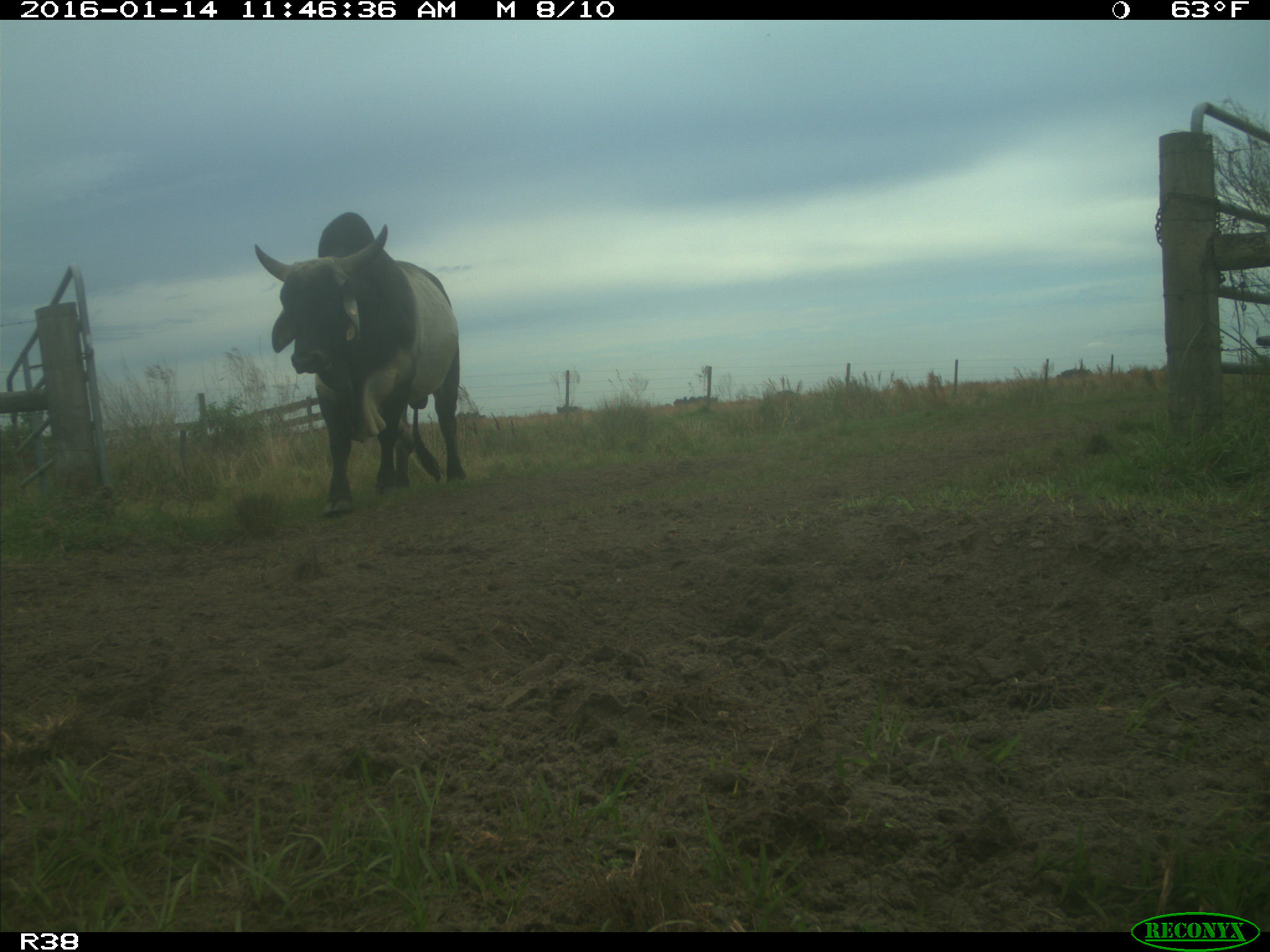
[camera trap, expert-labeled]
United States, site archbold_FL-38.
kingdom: Animalia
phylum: Chordata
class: Mammalia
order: Artiodactyla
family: Bovidae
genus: Bos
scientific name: Bos taurus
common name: domestic cow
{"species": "Bos taurus (domestic cow)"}